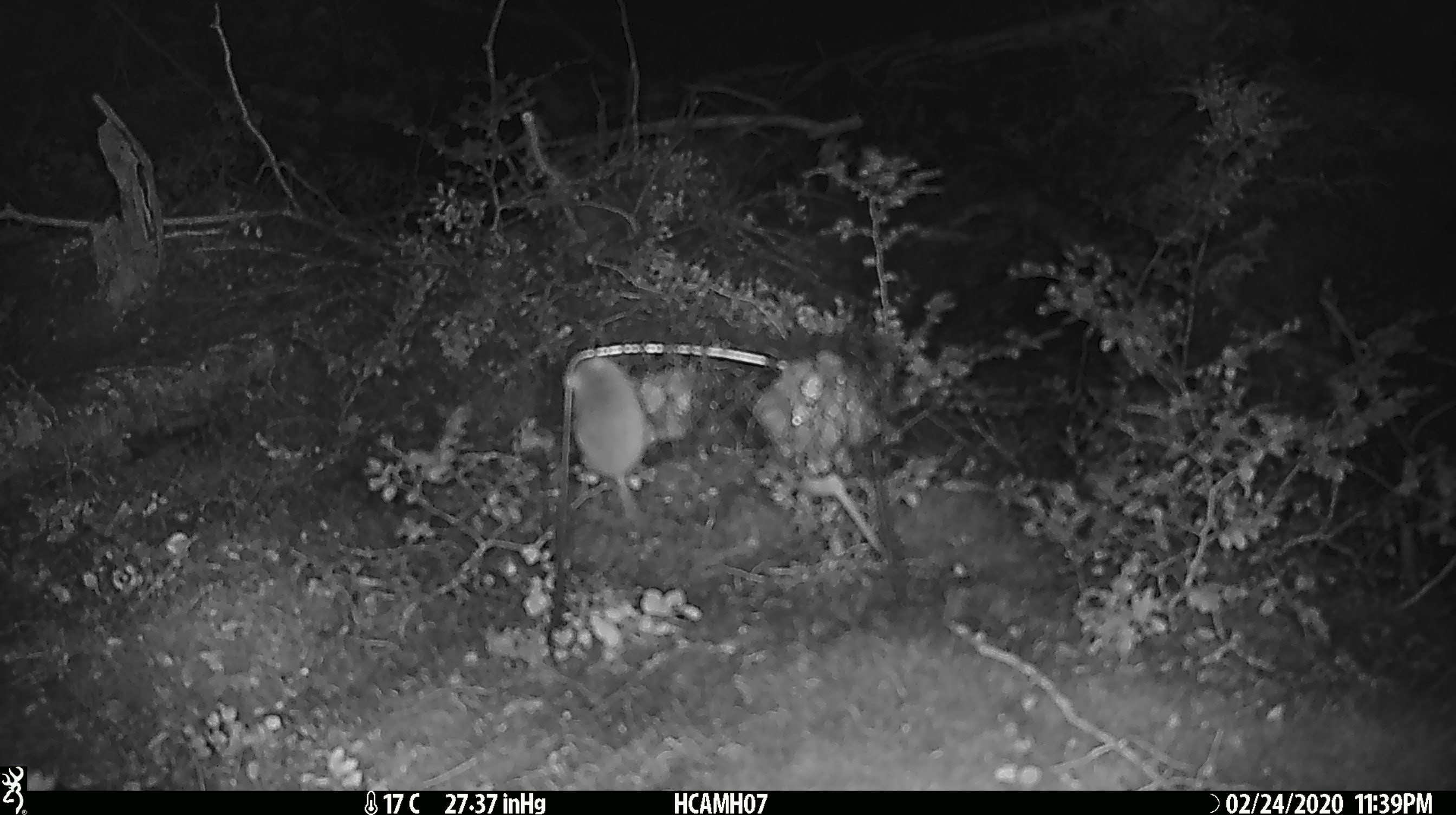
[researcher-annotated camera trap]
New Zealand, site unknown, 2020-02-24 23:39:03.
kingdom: Animalia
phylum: Chordata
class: Mammalia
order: Rodentia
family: Muridae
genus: Mus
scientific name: Mus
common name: mouse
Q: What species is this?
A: Mouse (Mus).